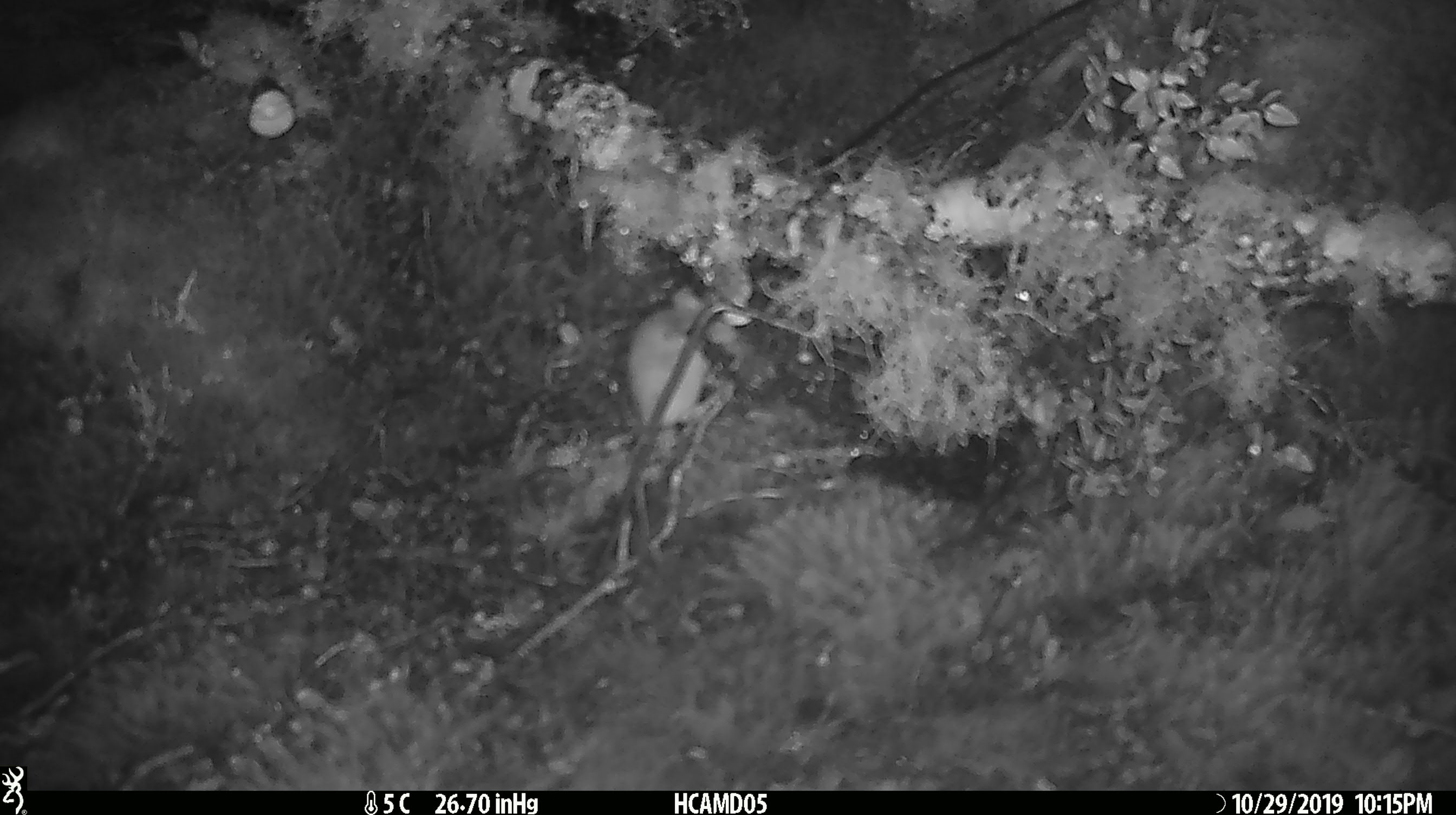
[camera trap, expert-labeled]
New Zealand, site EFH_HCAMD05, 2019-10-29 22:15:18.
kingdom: Animalia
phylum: Chordata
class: Mammalia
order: Rodentia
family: Muridae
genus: Mus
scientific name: Mus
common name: mouse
Mouse (Mus).